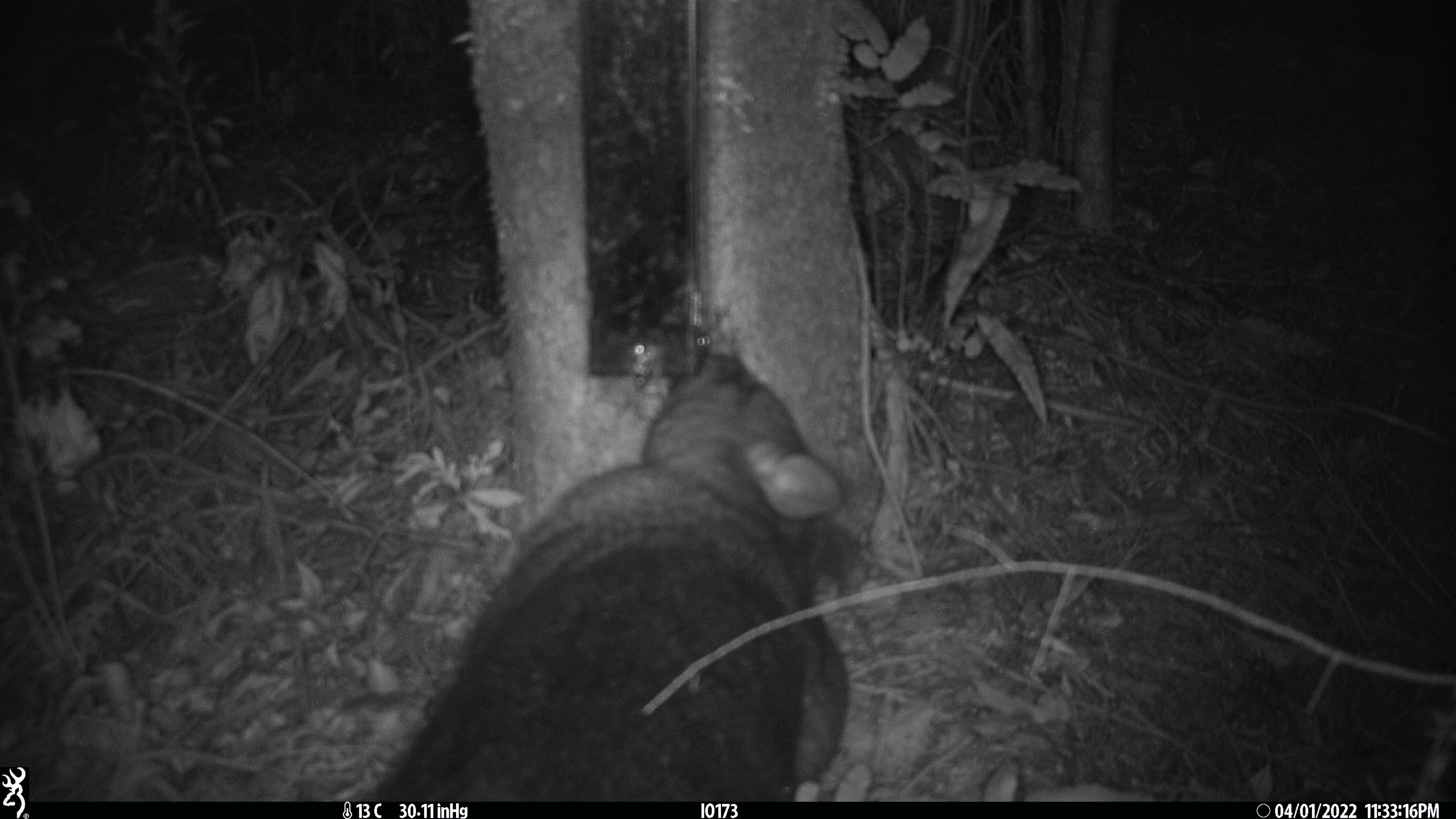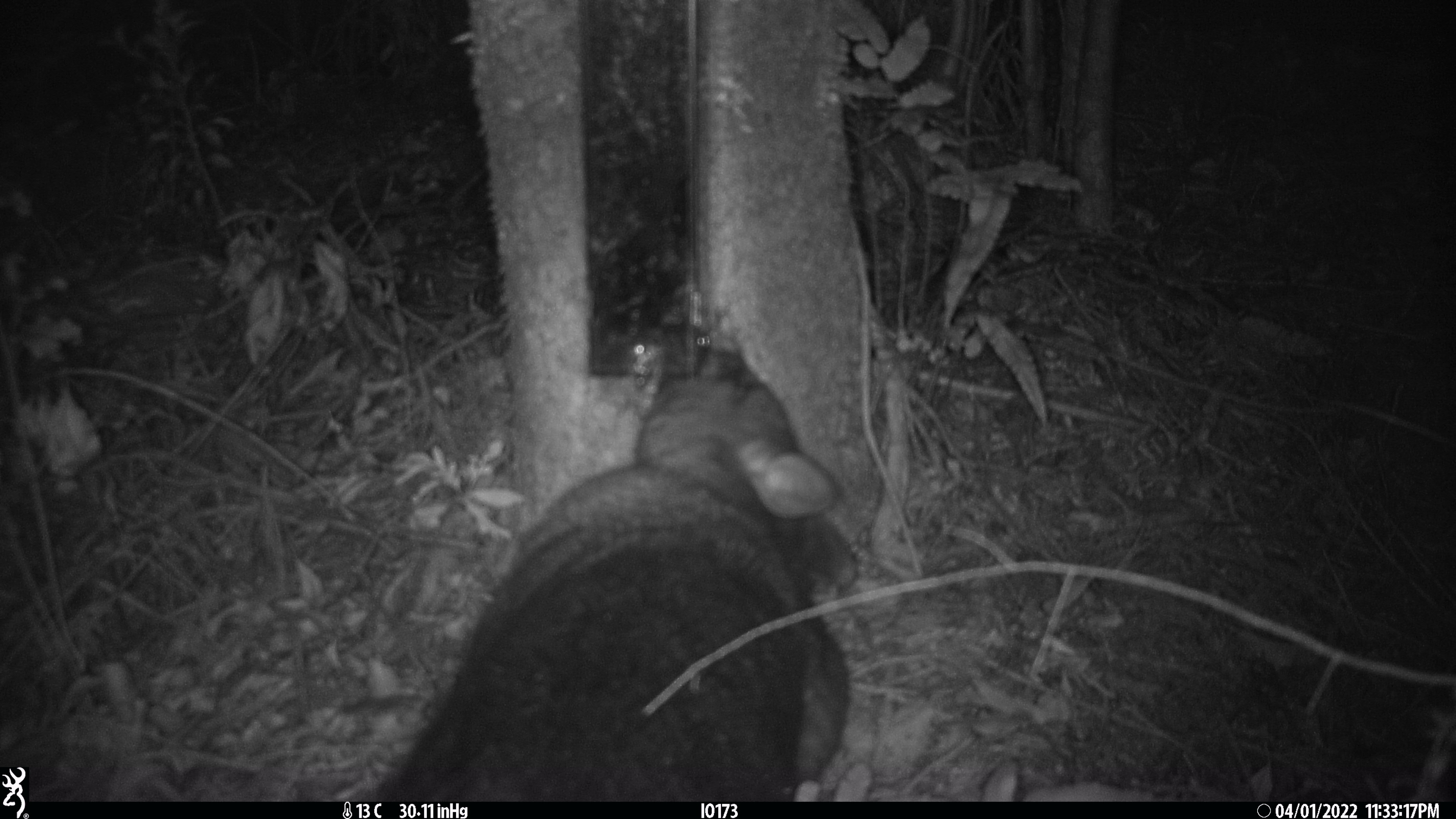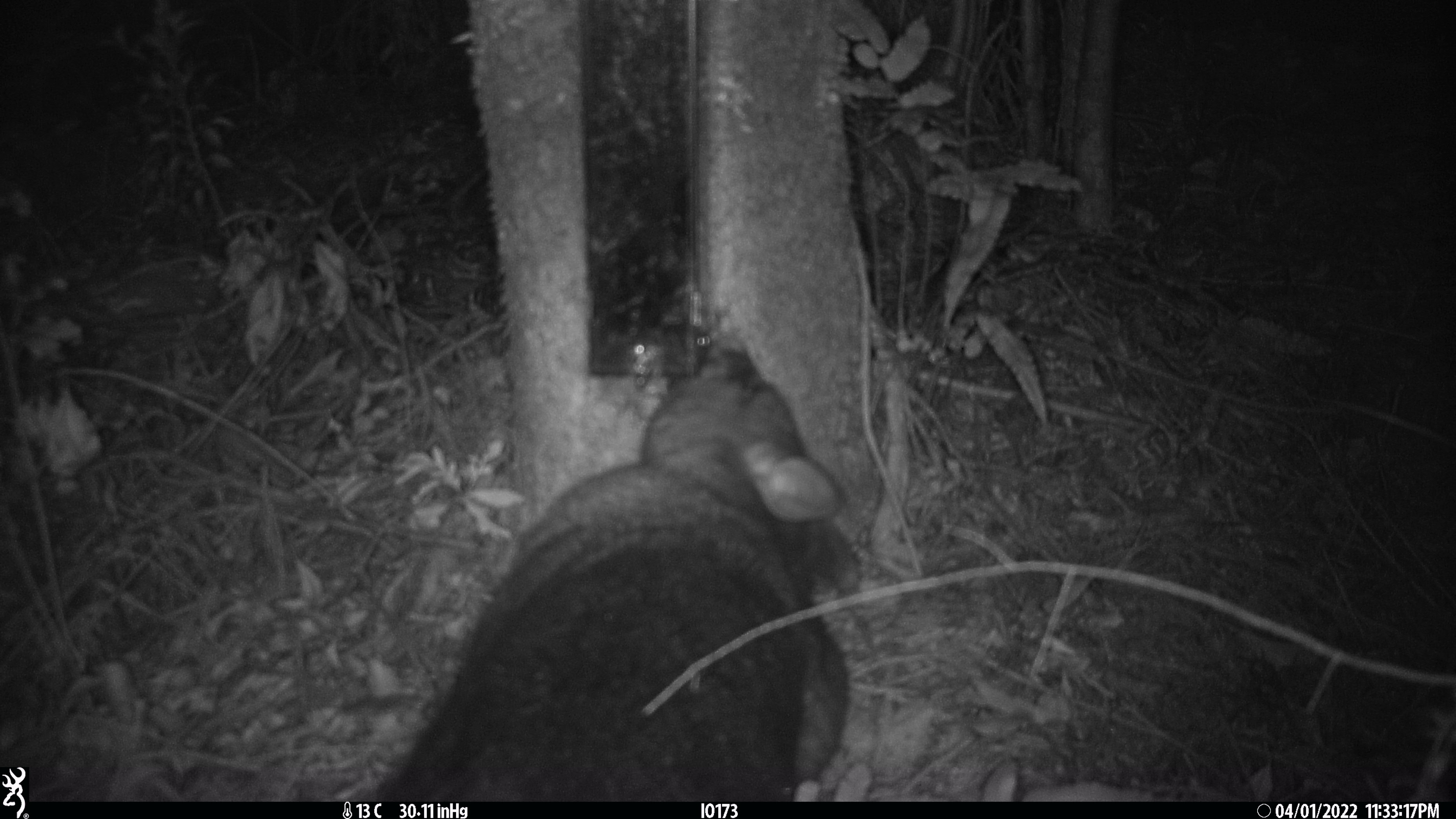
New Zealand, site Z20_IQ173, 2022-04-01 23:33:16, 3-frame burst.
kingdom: Animalia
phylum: Chordata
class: Mammalia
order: Diprotodontia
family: Phalangeridae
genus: Trichosurus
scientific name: Trichosurus vulpecula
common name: common brushtail possum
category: possum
Possum (common brushtail possum) (Trichosurus vulpecula).